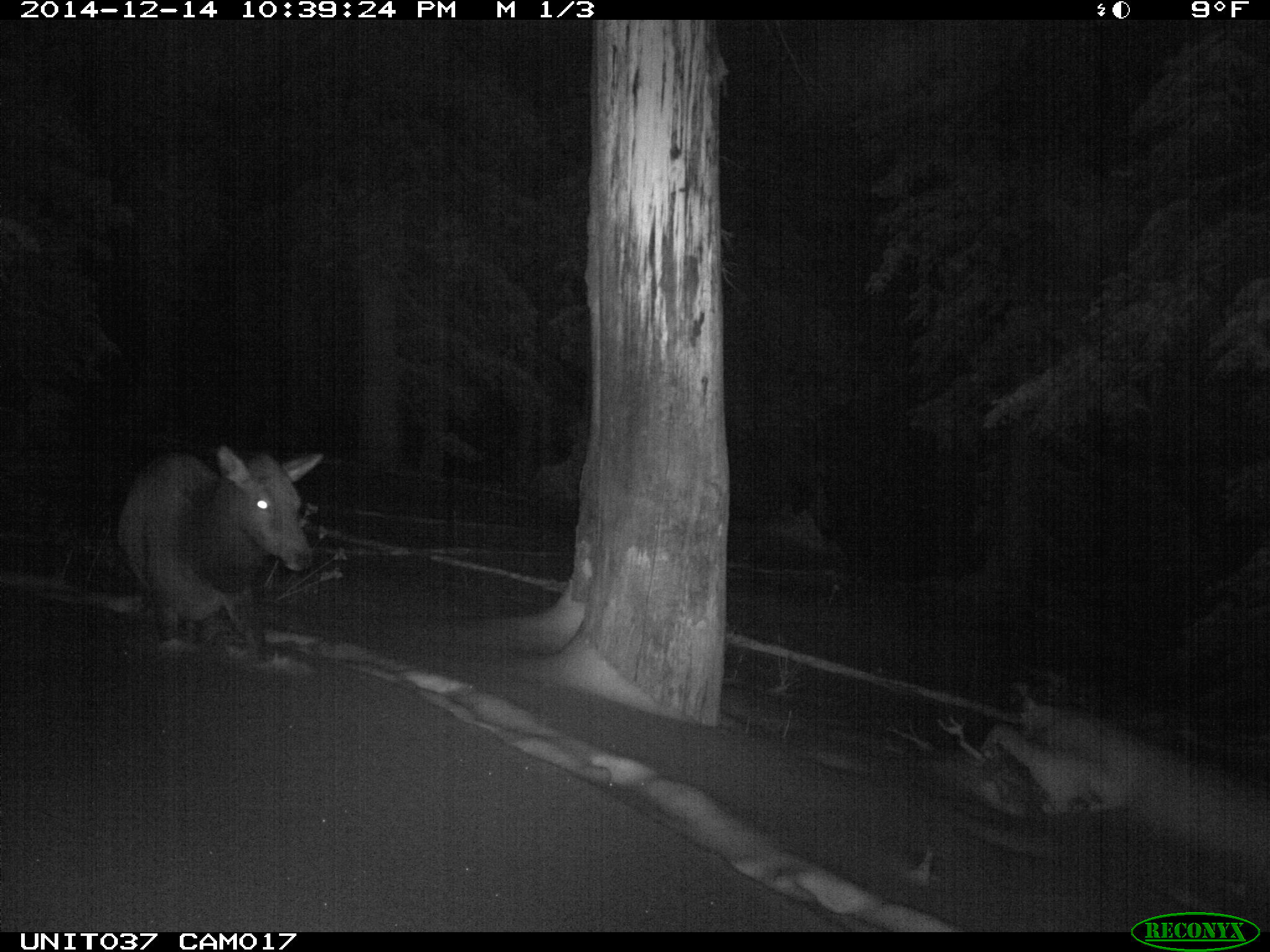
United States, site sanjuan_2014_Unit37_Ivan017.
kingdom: Animalia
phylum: Chordata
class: Mammalia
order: Artiodactyla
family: Cervidae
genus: Cervus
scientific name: Cervus elaphus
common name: red deer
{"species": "Cervus elaphus (red deer)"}